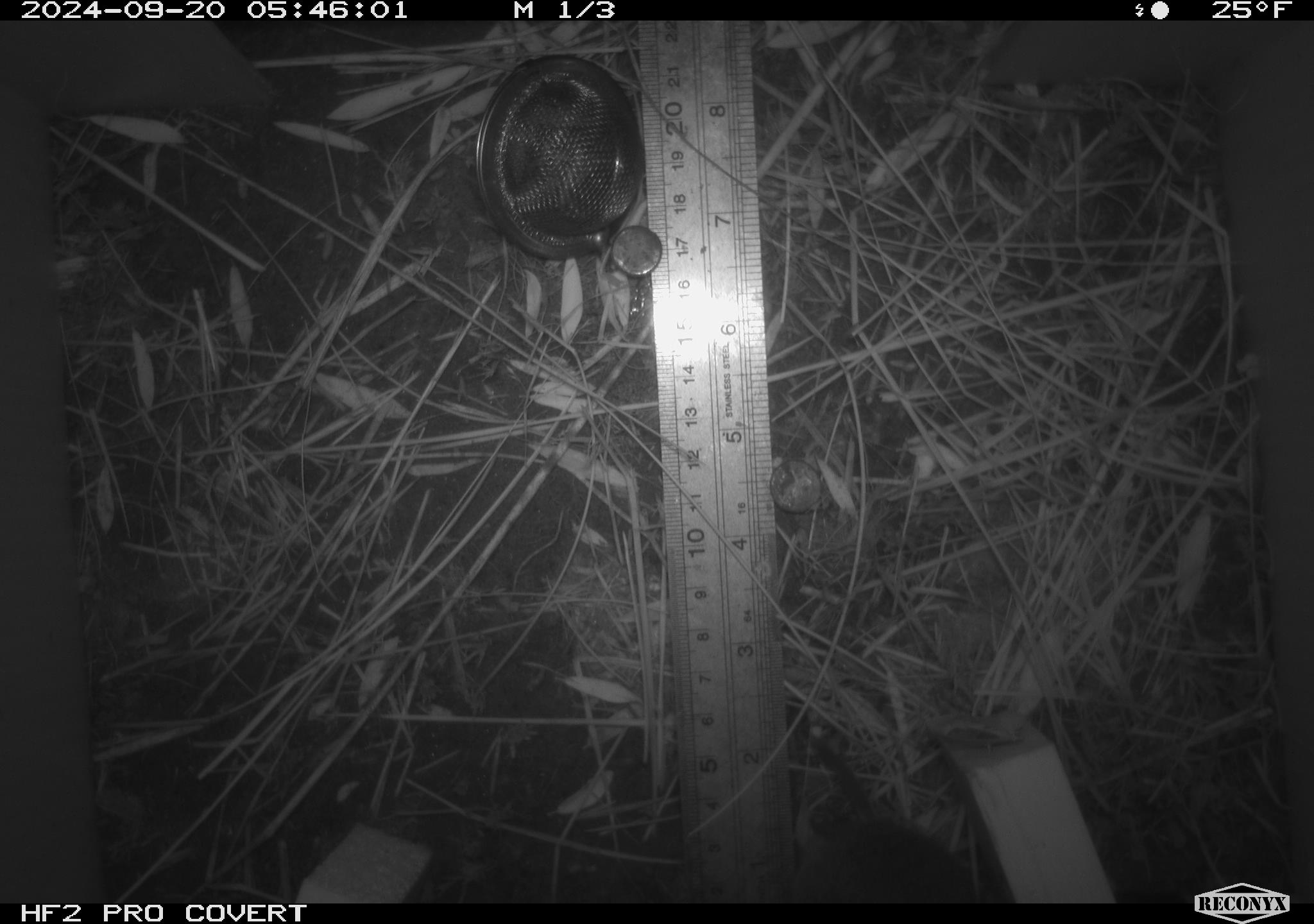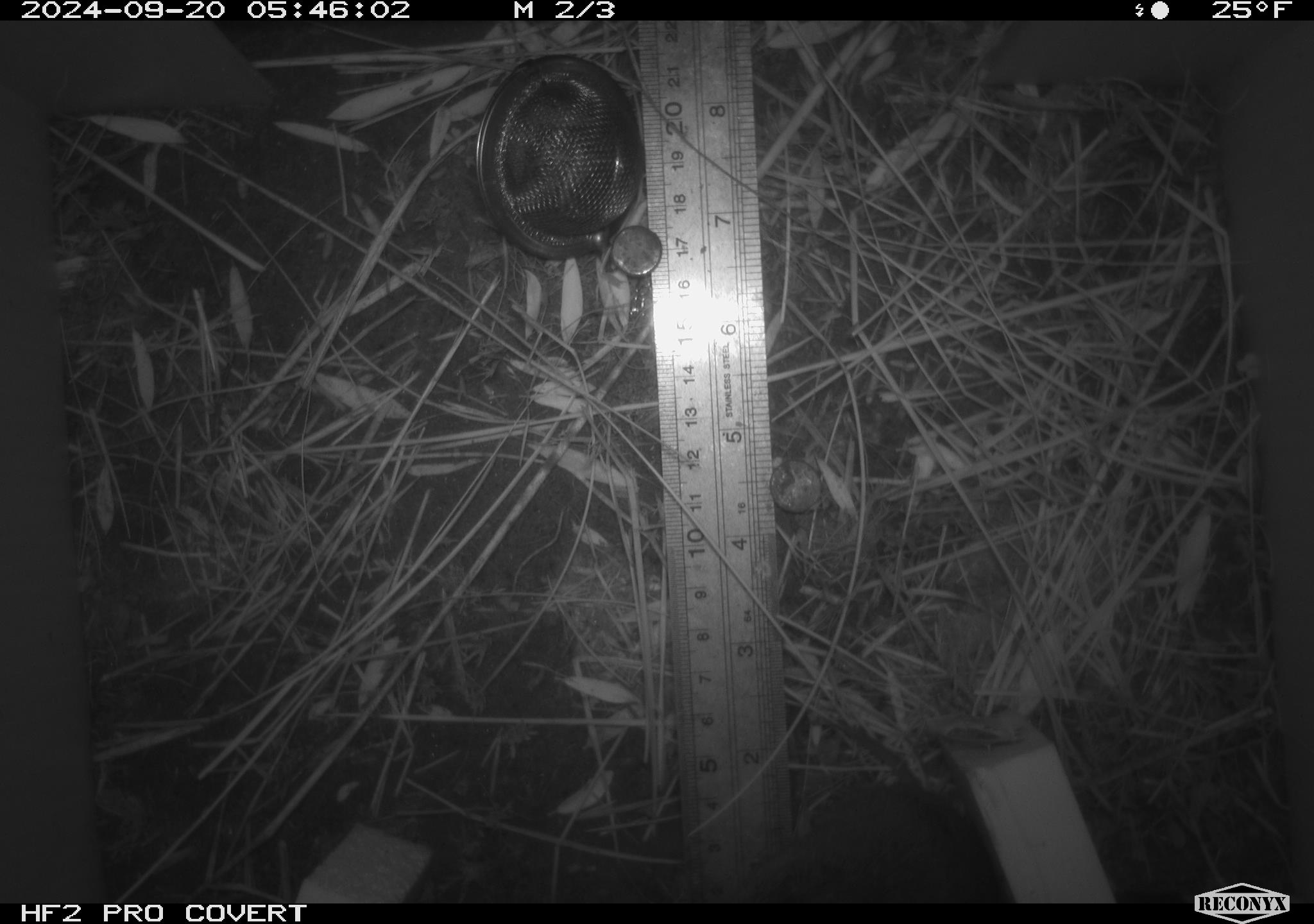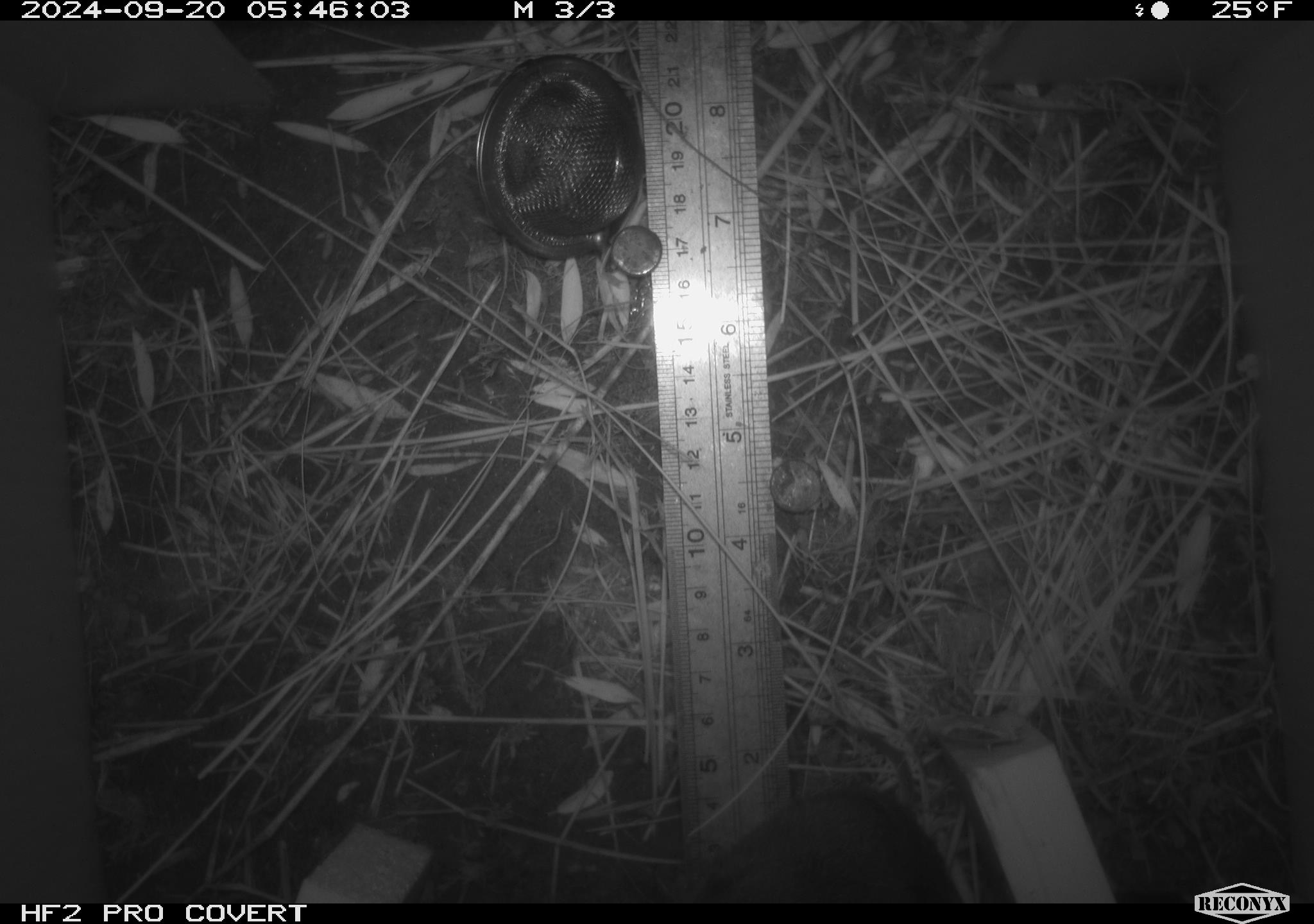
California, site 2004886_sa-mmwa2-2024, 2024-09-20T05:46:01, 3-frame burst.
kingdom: Animalia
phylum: Chordata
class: Mammalia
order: Rodentia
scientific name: Rodentia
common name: mouse species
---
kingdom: Animalia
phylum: Chordata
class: Mammalia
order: Rodentia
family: Cricetidae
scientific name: Arvicolinae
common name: voles, lemmings, and muskrats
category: arvicolinae subfamily